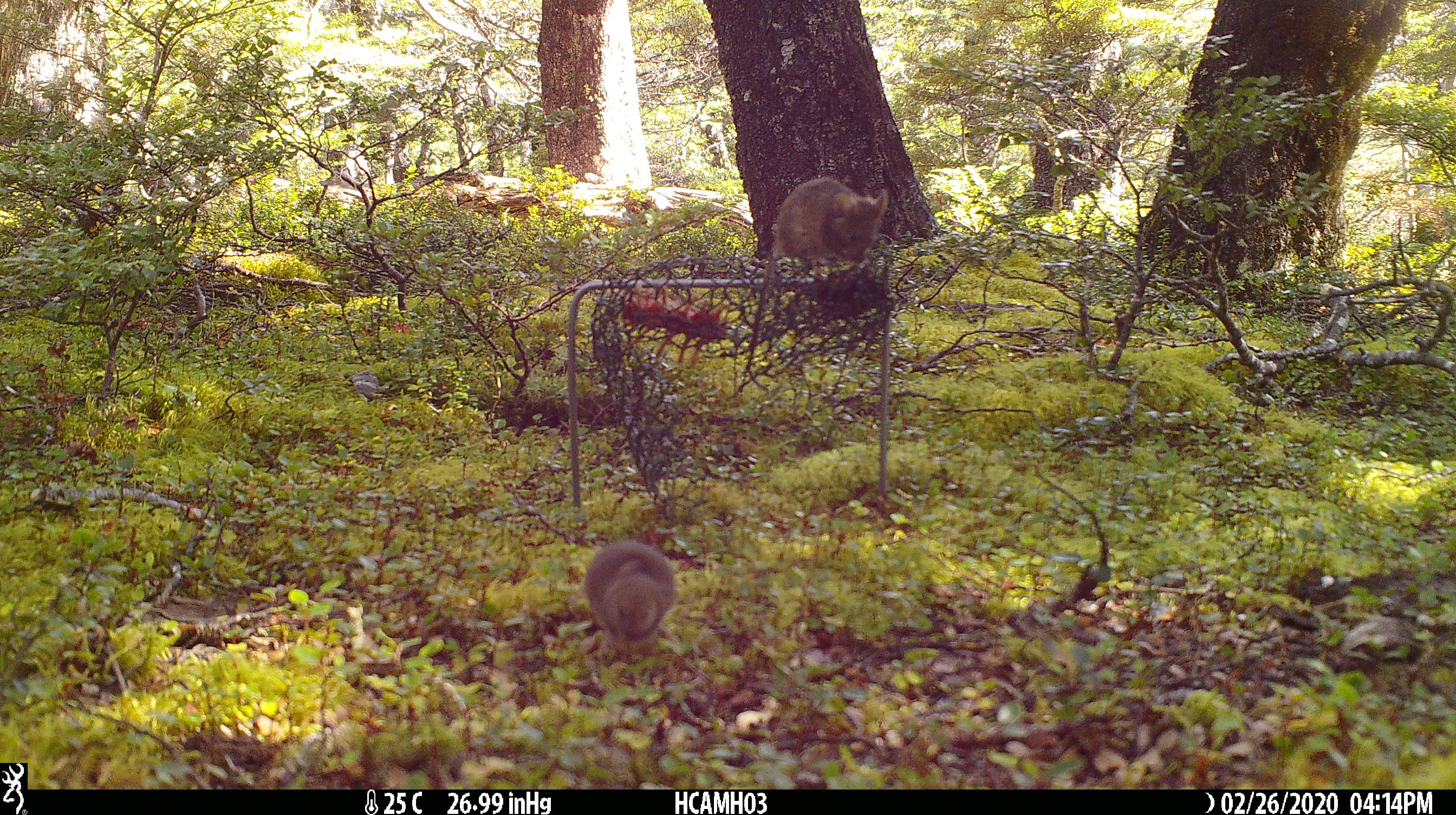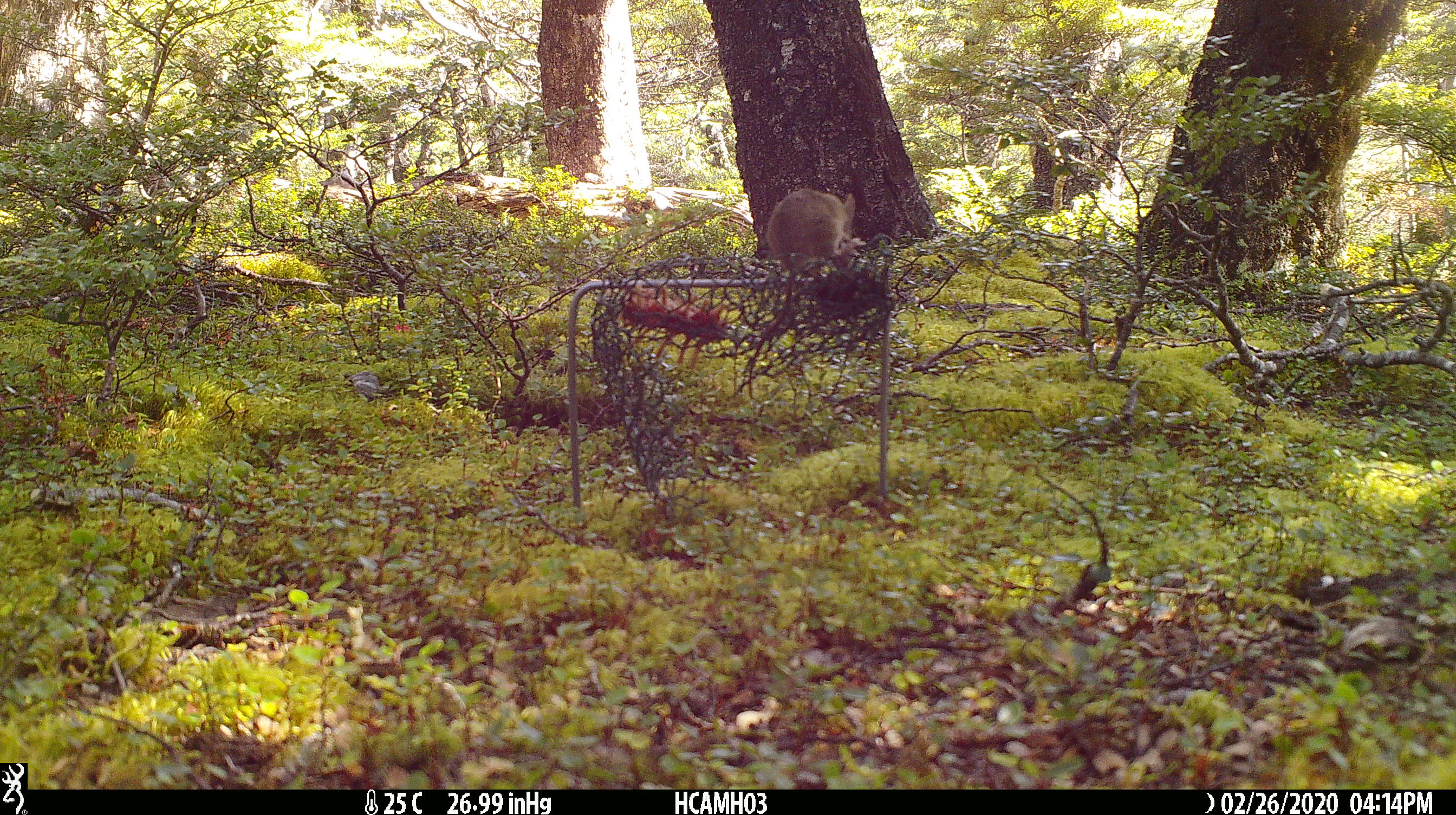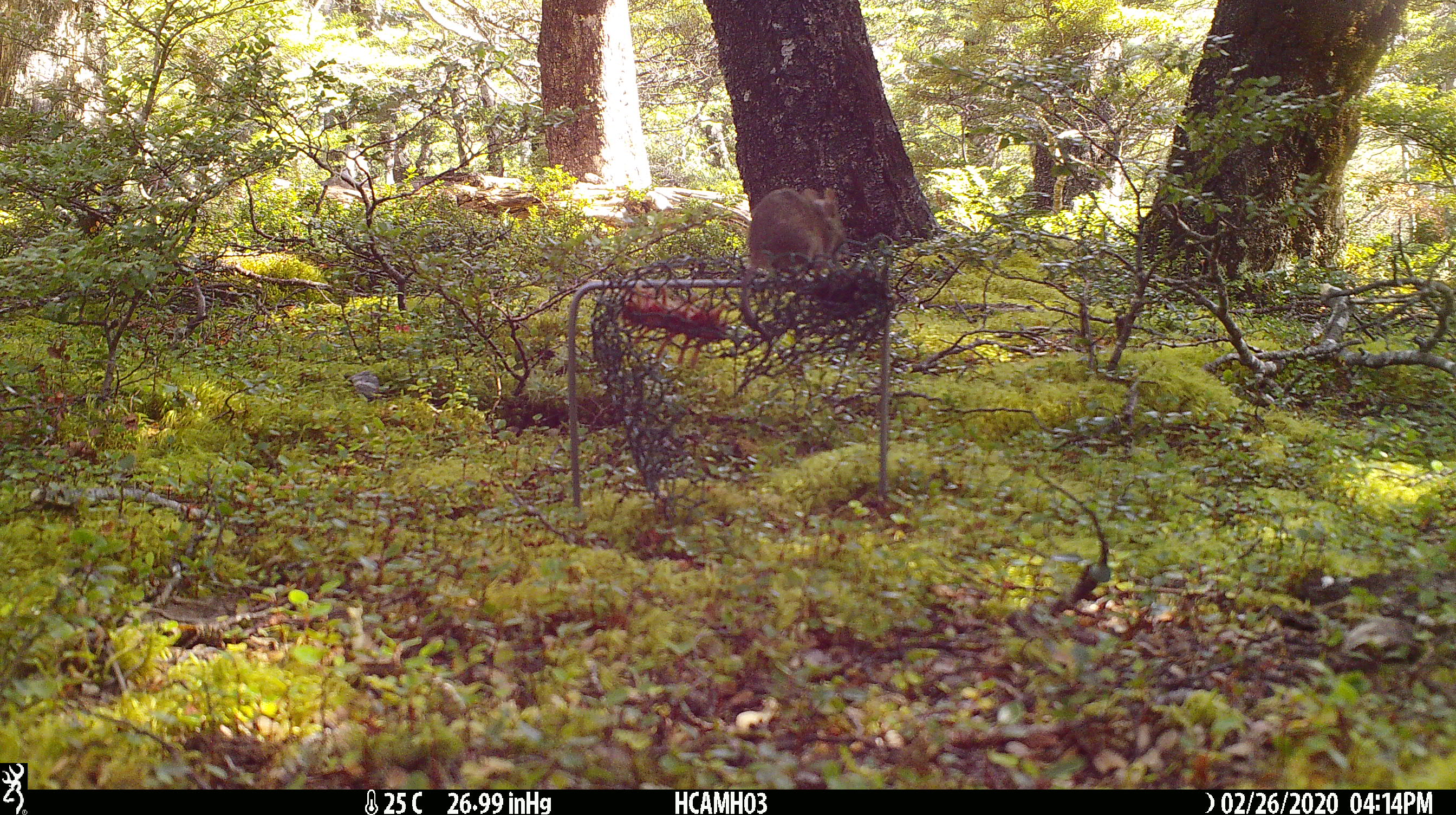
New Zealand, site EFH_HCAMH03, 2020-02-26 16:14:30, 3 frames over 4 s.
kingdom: Animalia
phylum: Chordata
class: Mammalia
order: Rodentia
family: Muridae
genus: Mus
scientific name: Mus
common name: mouse